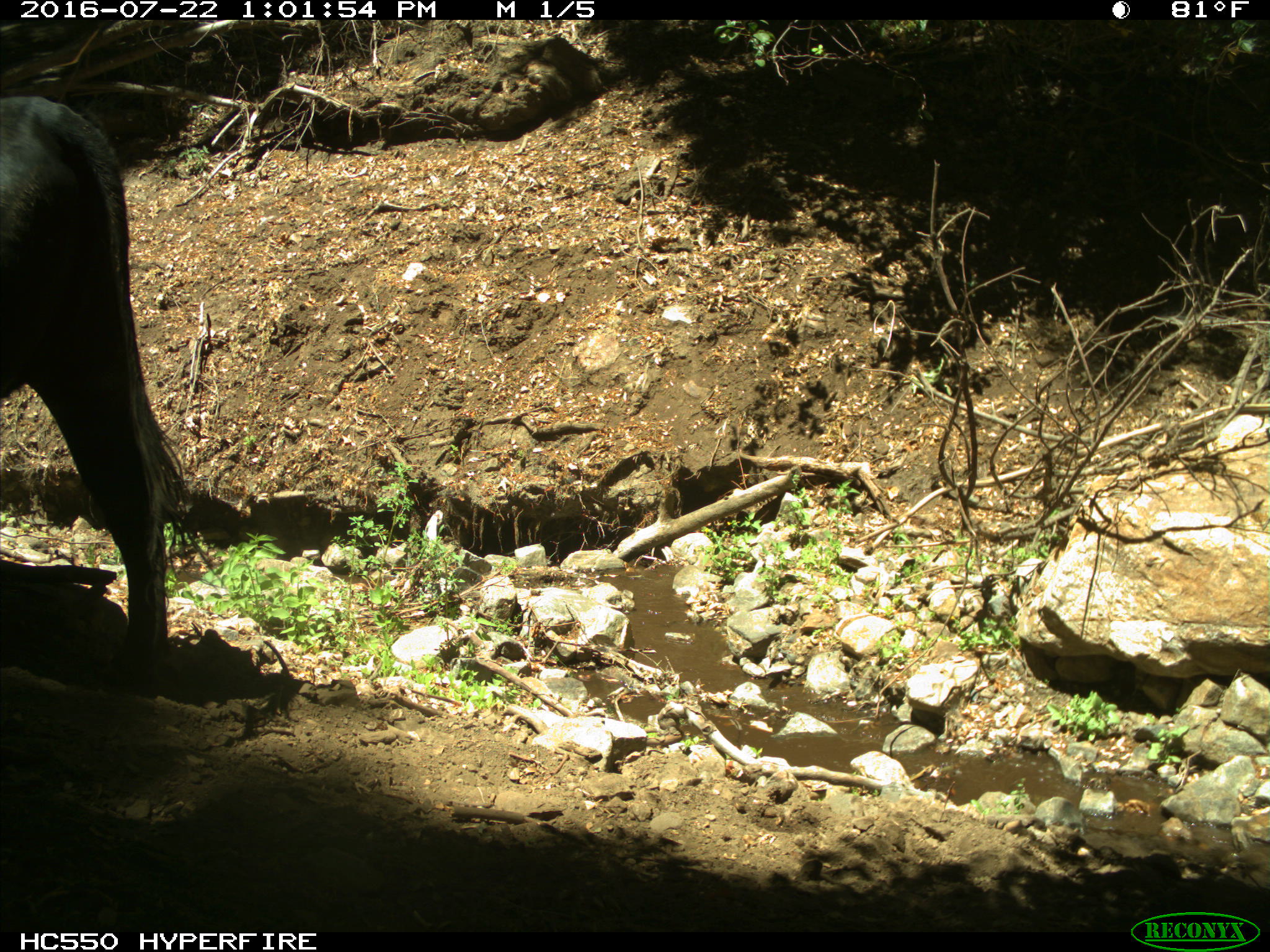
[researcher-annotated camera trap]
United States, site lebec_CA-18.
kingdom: Animalia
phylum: Chordata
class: Mammalia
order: Artiodactyla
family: Bovidae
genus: Bos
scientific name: Bos taurus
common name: domestic cow